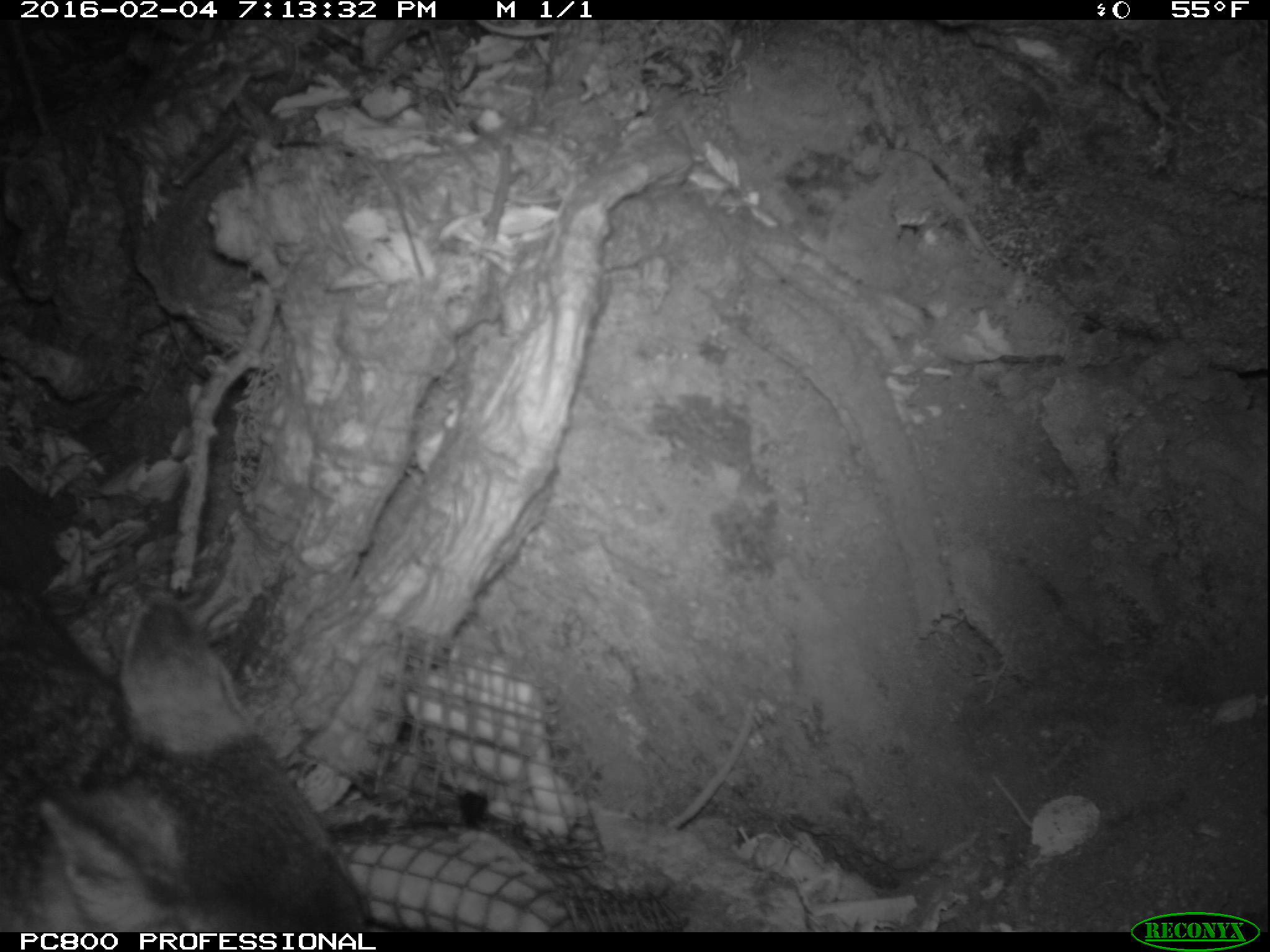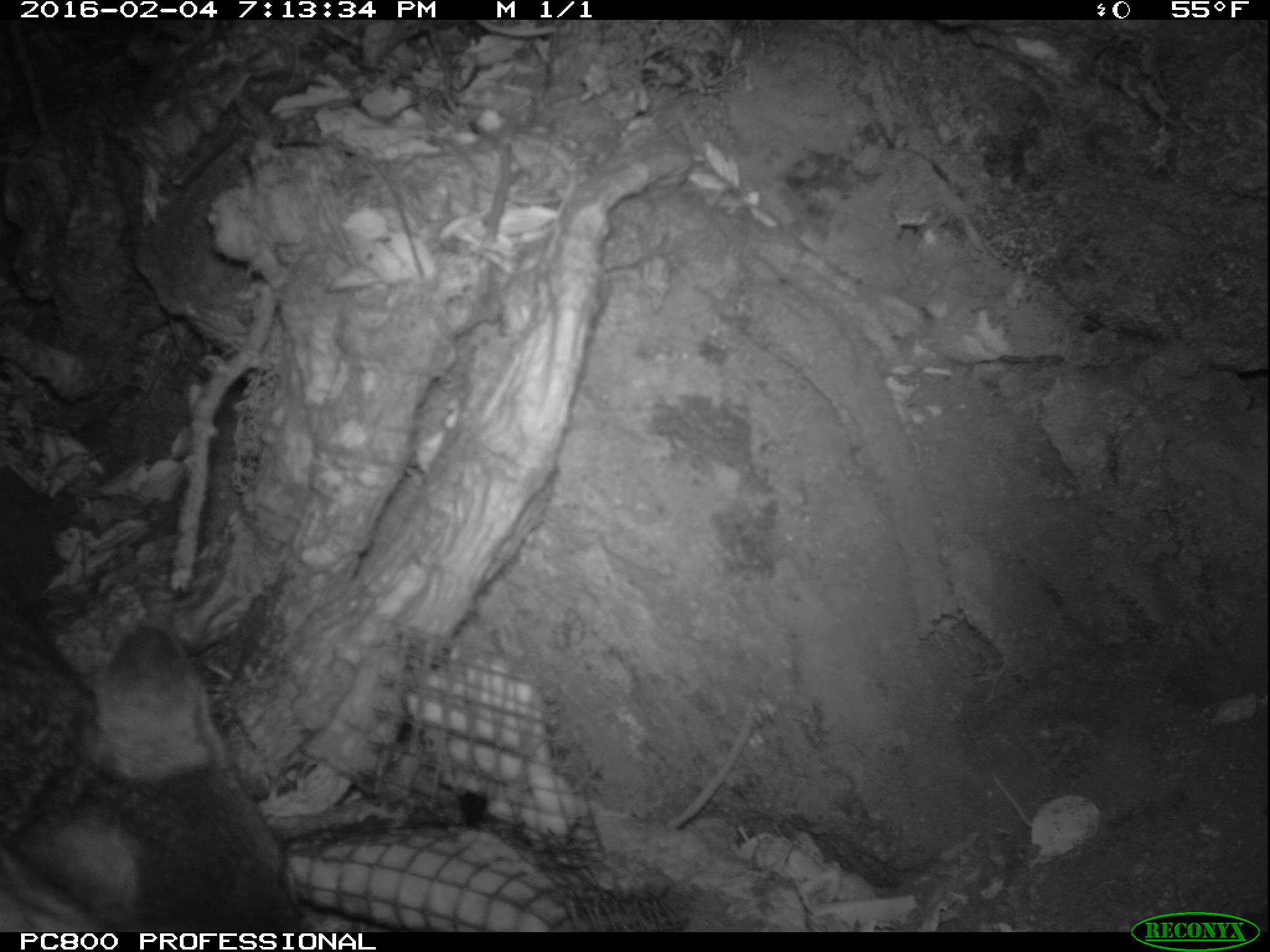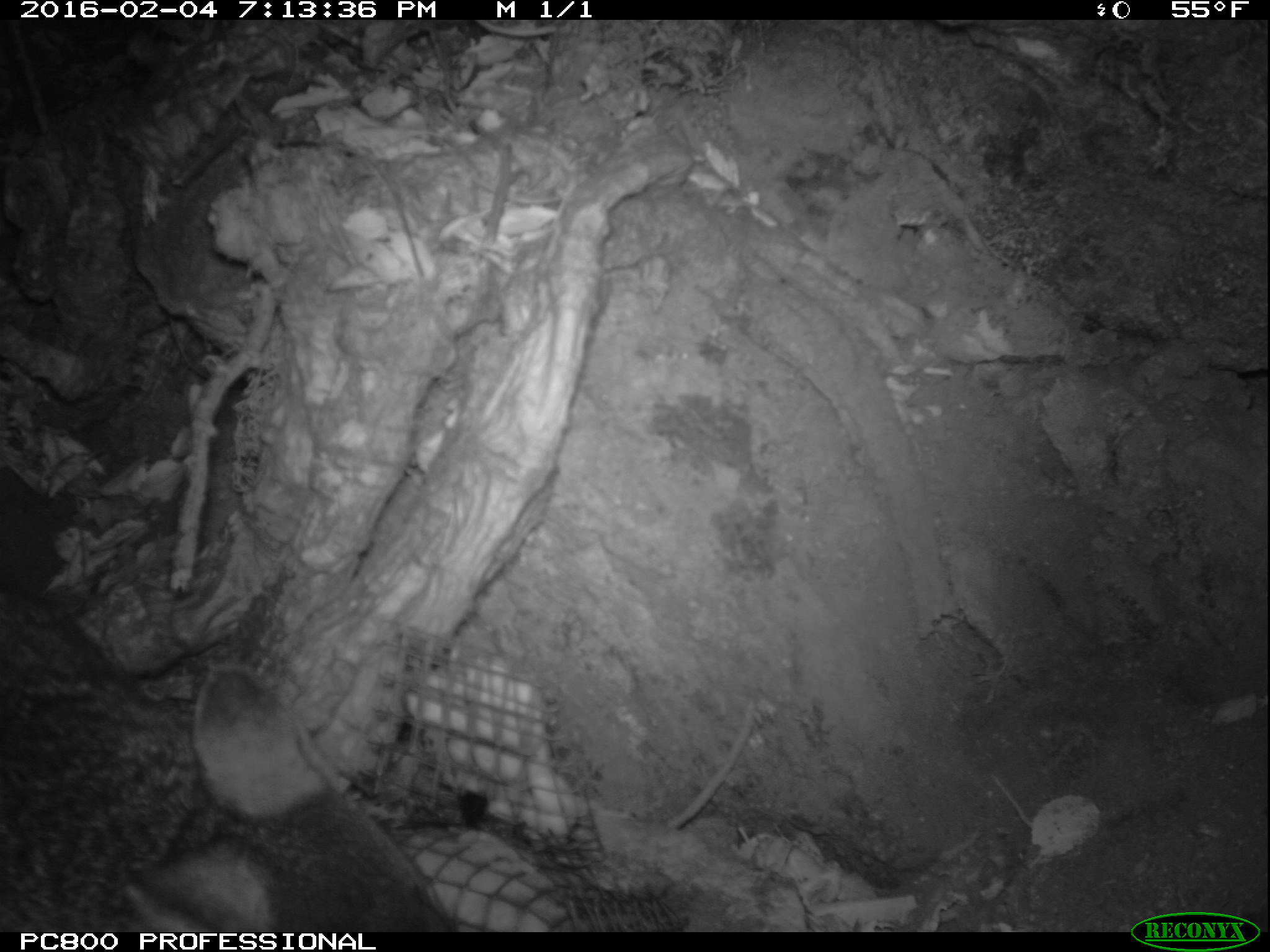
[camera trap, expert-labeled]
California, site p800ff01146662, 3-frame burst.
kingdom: Animalia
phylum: Chordata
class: Mammalia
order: Carnivora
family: Canidae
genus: Urocyon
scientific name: Urocyon littoralis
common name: island fox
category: fox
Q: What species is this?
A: Fox (island fox) (Urocyon littoralis).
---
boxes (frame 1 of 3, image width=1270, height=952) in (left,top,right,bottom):
fox: (0,591,362,932)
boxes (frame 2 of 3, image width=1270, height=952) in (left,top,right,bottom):
fox: (0,585,311,932)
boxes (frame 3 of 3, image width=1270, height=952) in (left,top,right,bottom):
fox: (0,582,460,933)